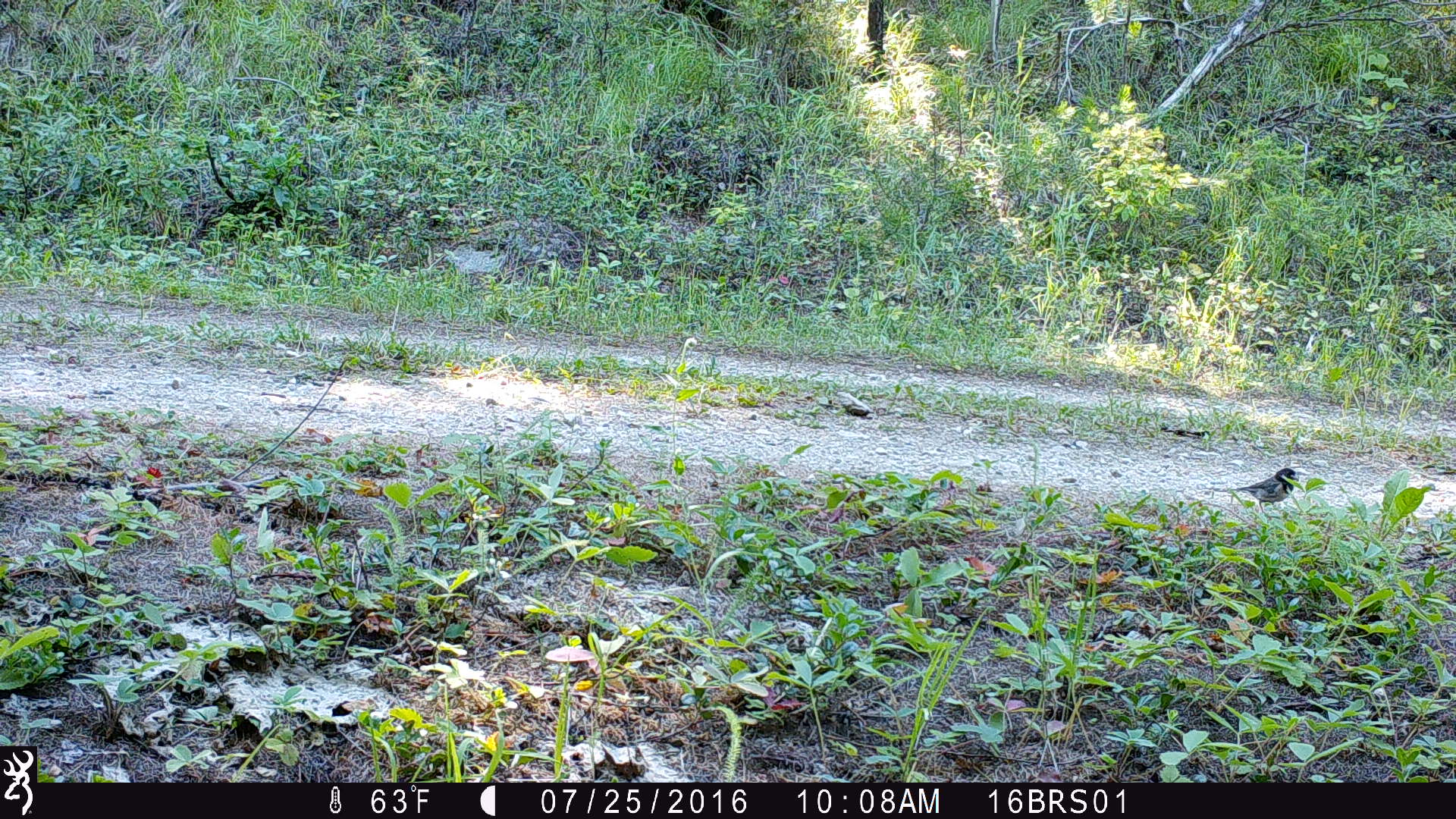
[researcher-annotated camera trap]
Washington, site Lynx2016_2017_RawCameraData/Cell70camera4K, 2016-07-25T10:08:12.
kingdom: Animalia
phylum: Chordata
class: Aves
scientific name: Aves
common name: birds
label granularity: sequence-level